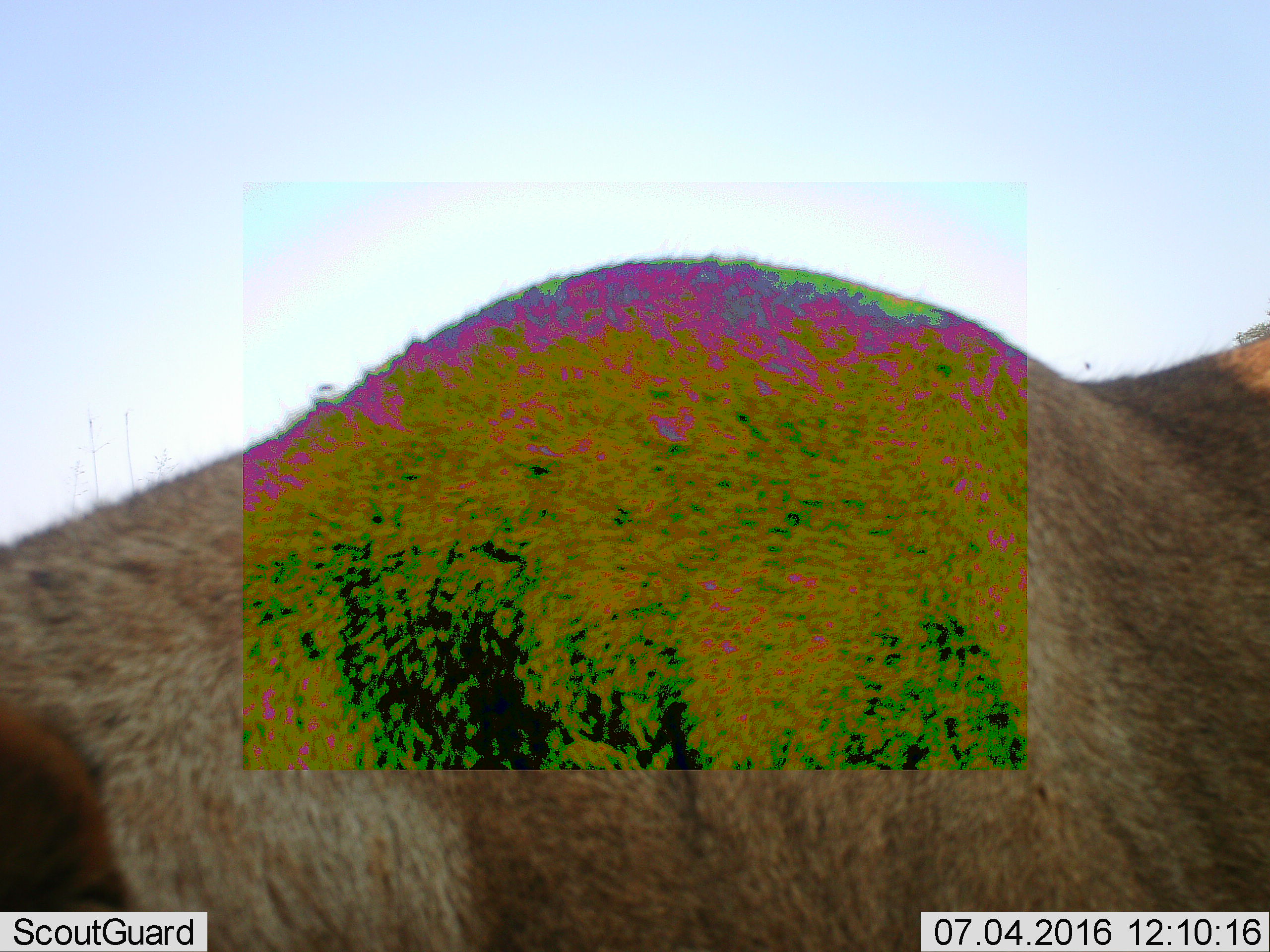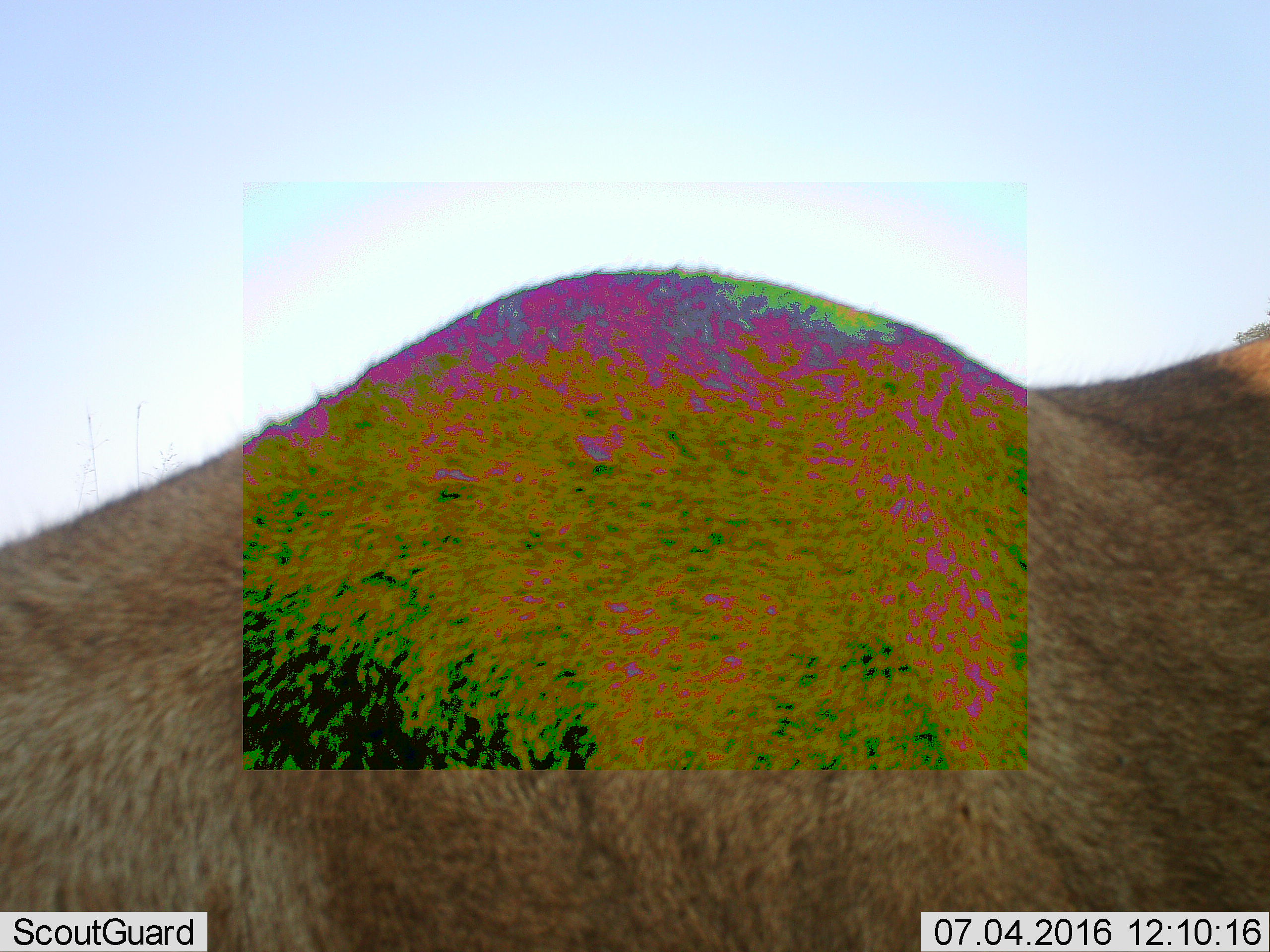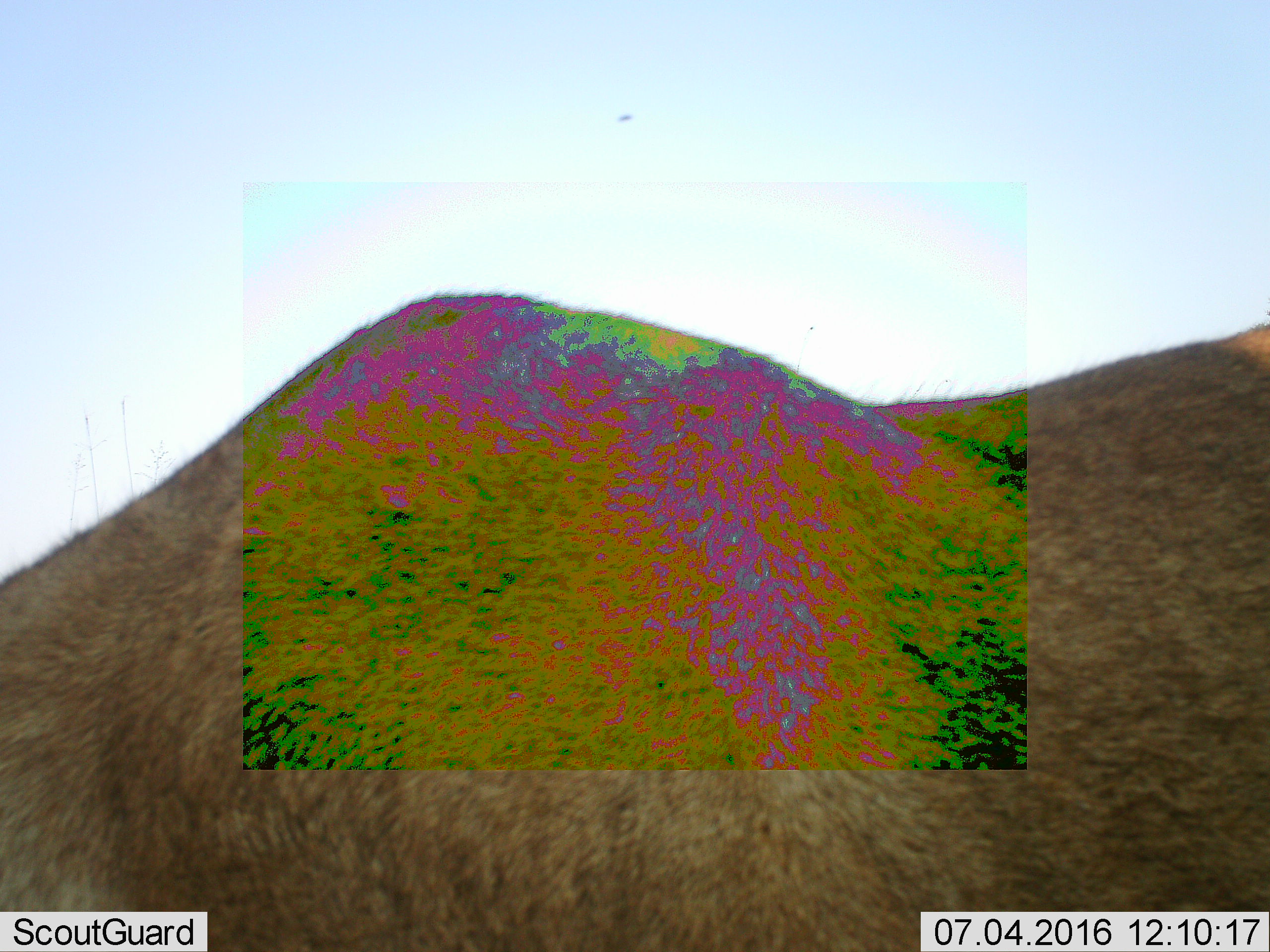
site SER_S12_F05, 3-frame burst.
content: unidentified animal